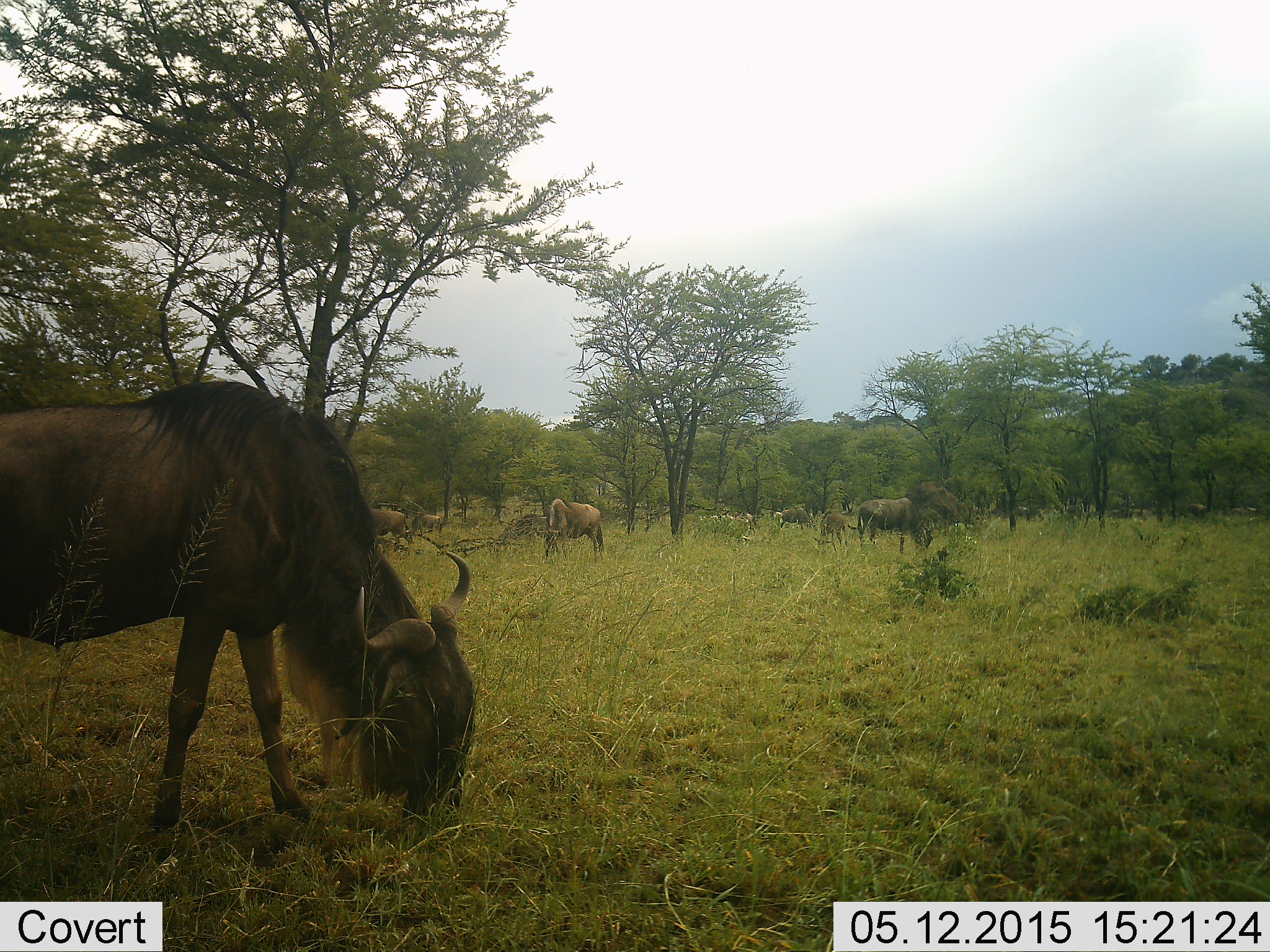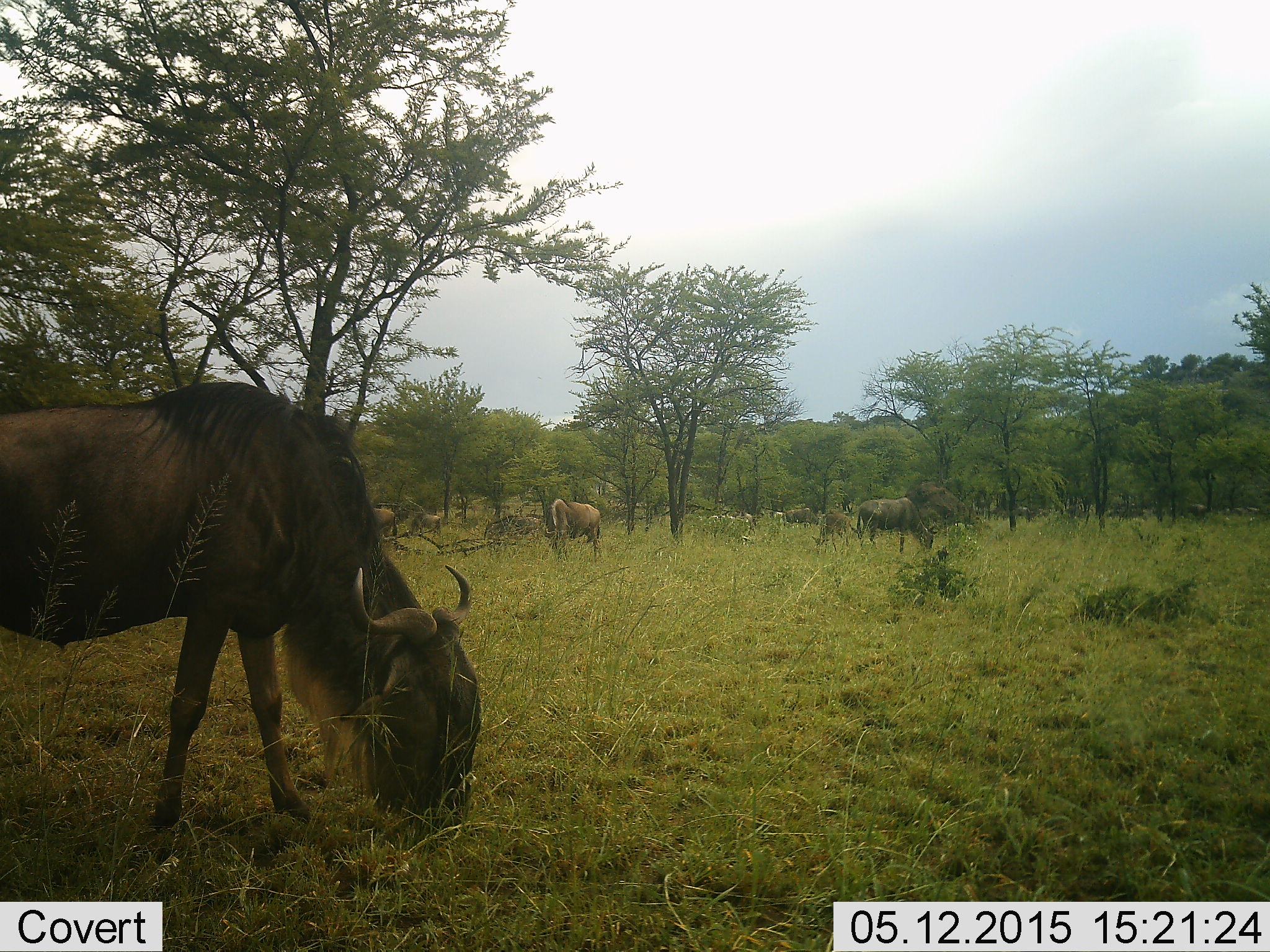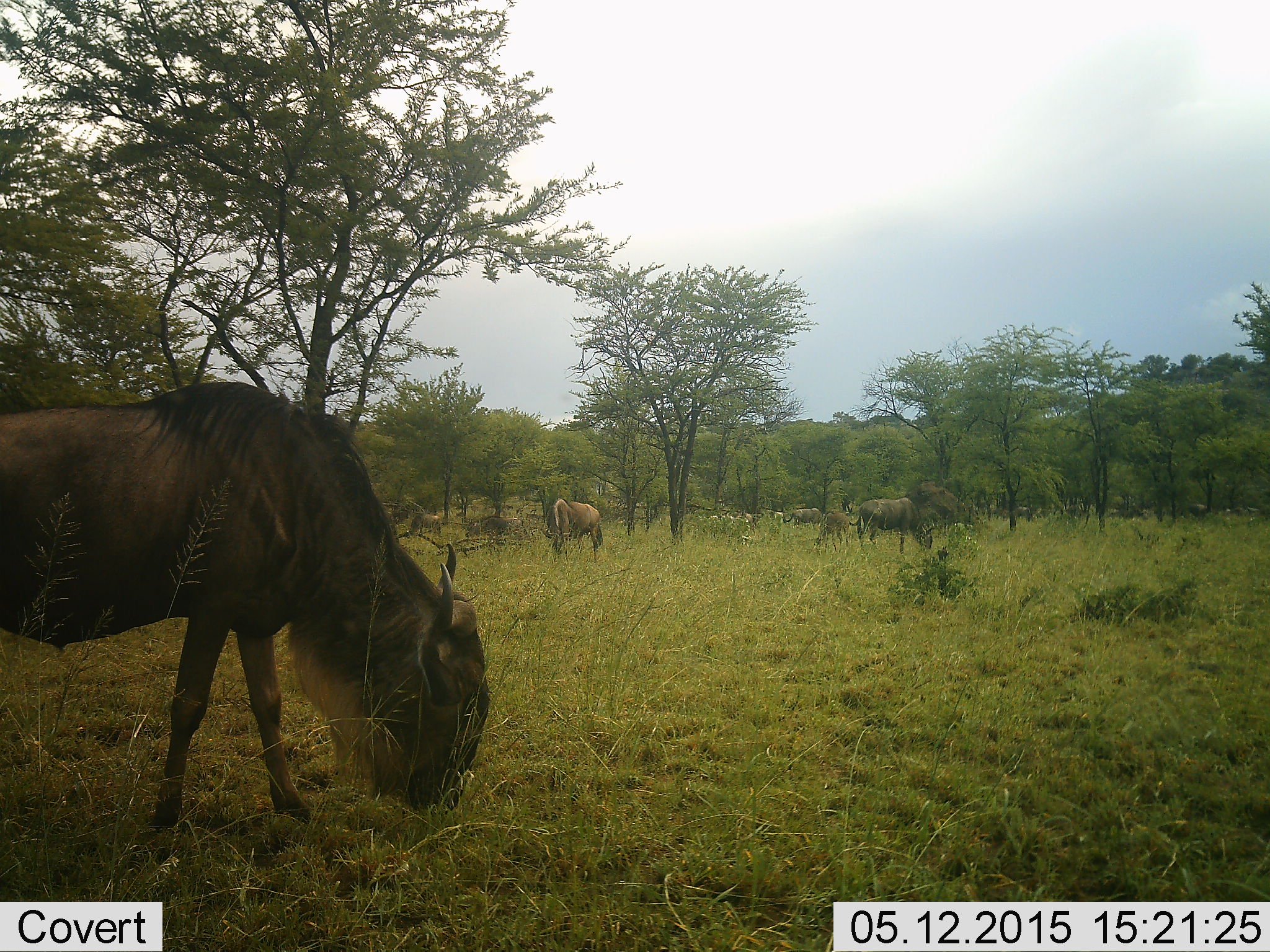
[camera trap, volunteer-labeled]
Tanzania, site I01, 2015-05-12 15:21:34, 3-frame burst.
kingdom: Animalia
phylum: Chordata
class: Mammalia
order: Artiodactyla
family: Bovidae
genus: Connochaetes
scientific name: Connochaetes taurinus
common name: blue wildebeest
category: wildebeest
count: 11-50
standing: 60%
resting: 10%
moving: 50%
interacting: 0%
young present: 20%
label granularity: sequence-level